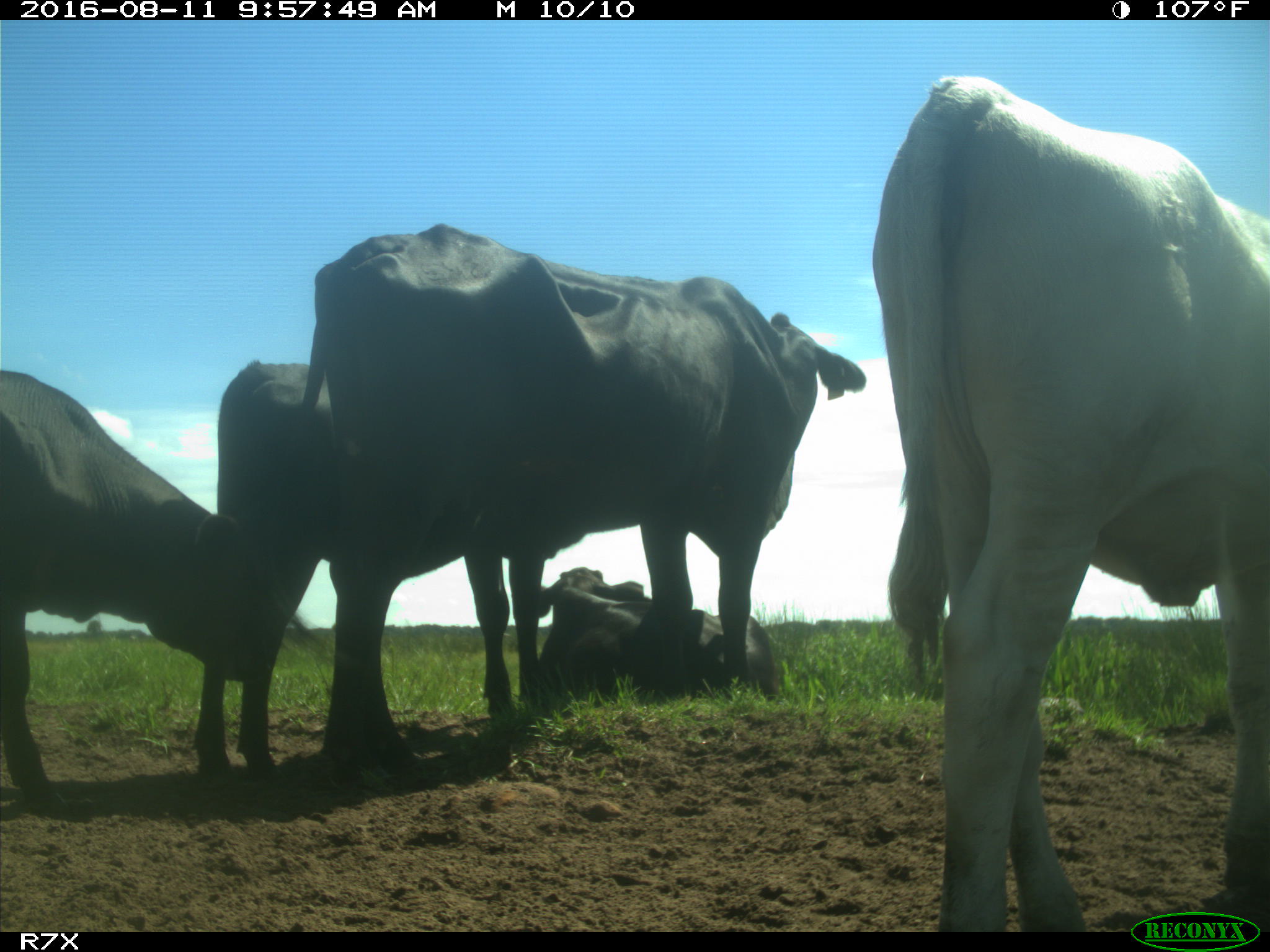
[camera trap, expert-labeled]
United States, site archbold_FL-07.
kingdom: Animalia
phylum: Chordata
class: Mammalia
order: Artiodactyla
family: Bovidae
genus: Bos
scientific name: Bos taurus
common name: domestic cow